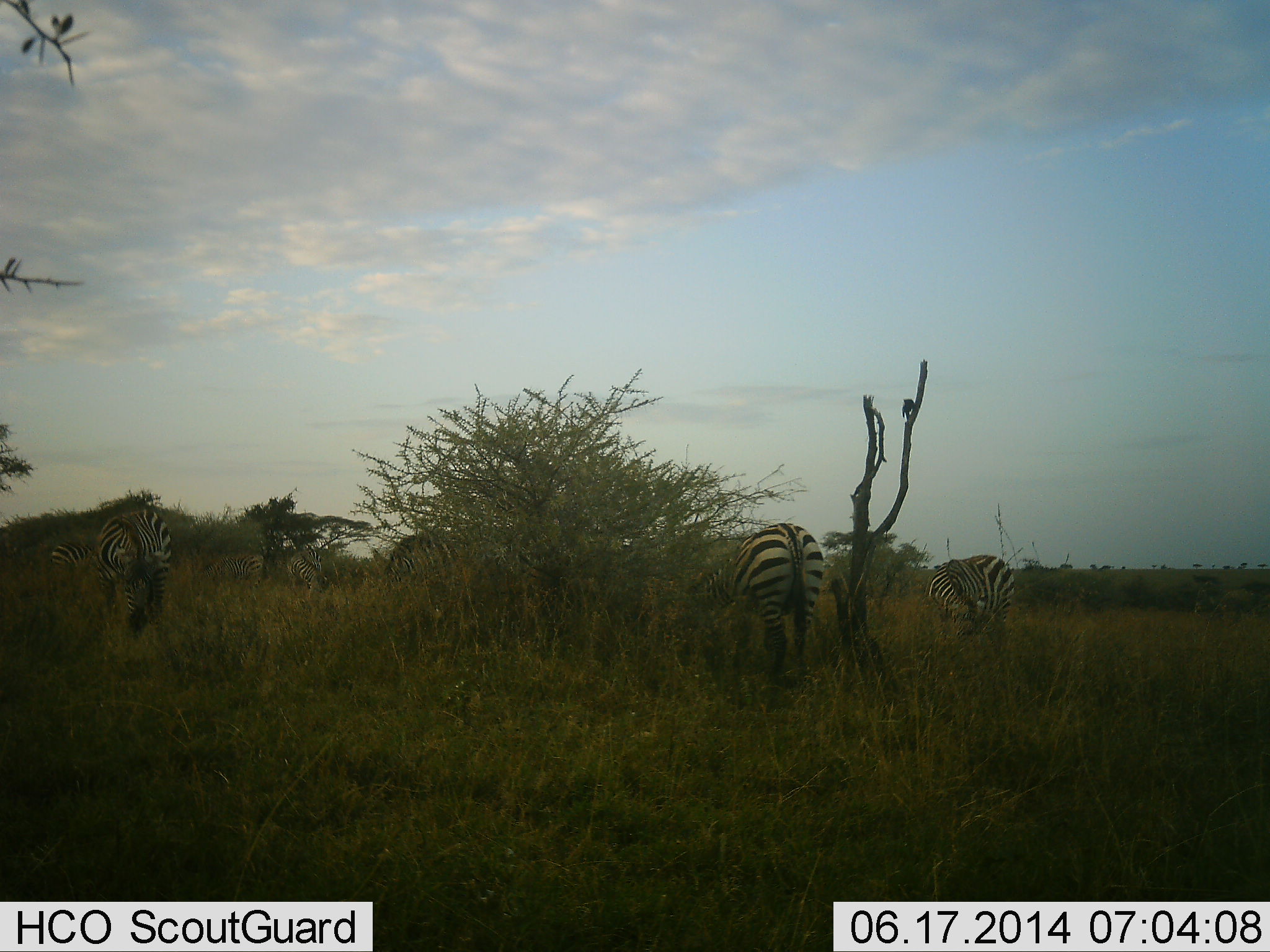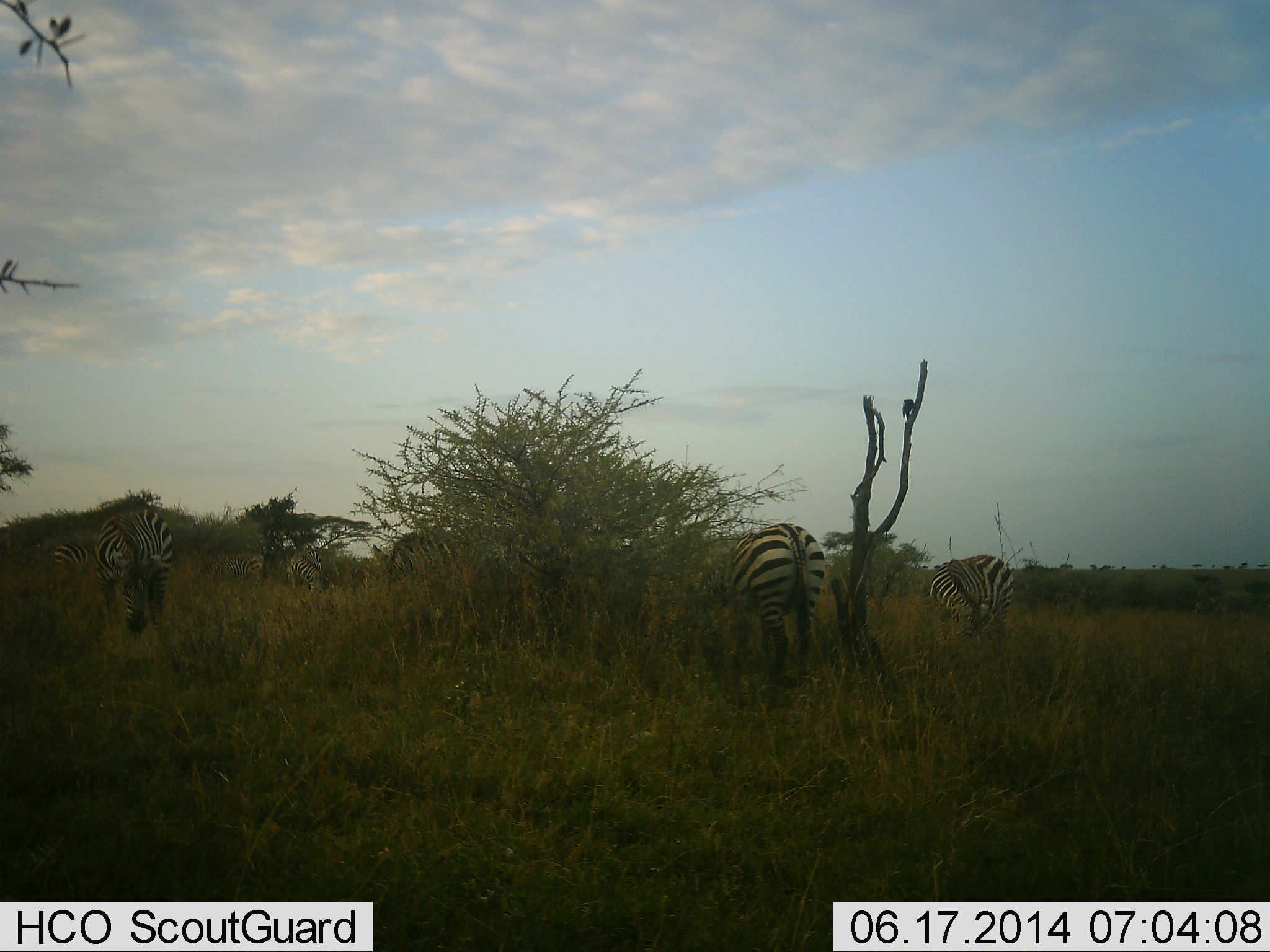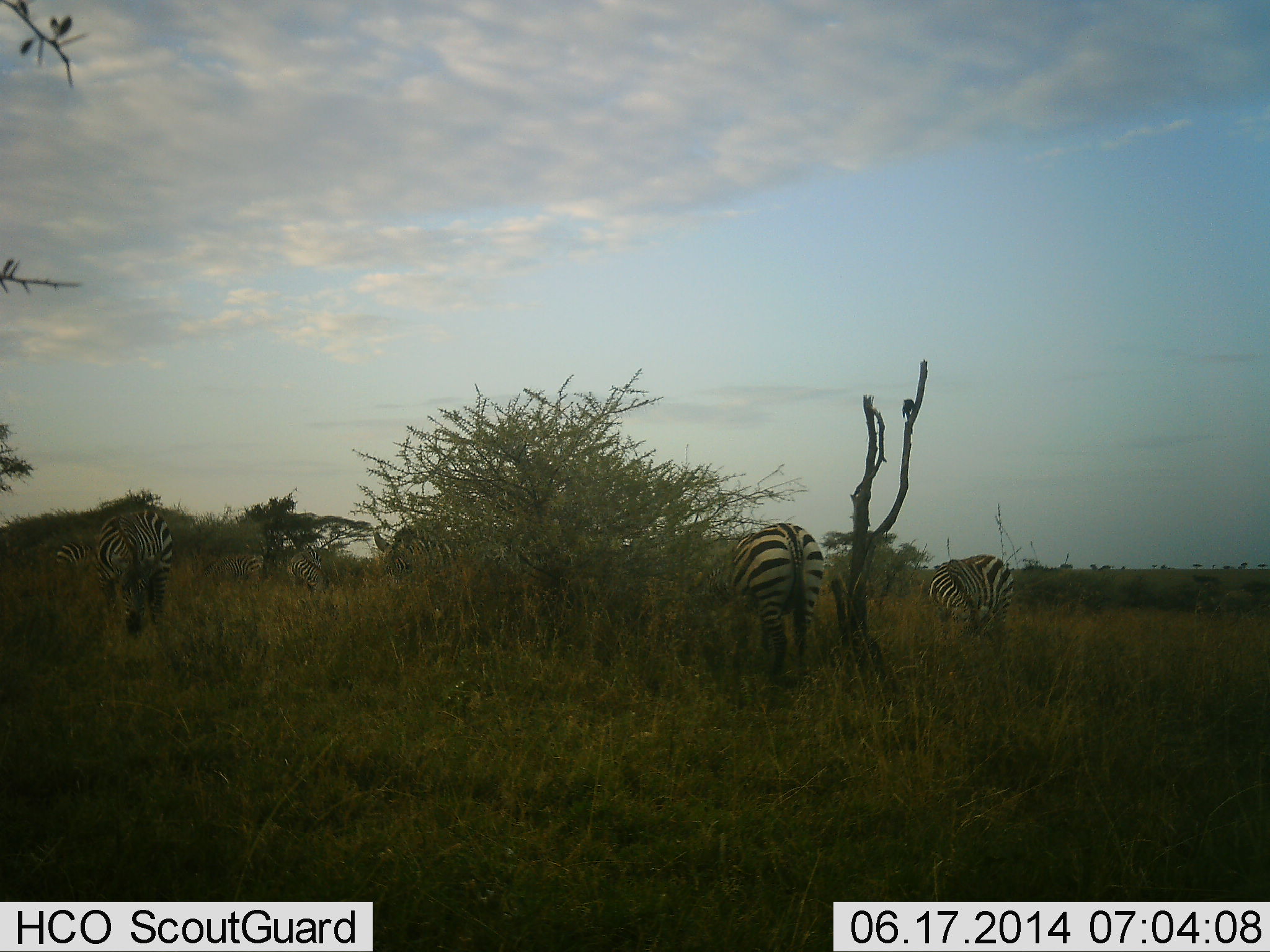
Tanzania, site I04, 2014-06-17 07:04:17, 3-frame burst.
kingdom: Animalia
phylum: Chordata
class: Mammalia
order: Perissodactyla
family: Equidae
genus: Equus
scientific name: Equus quagga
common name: plains zebra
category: zebra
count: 6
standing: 20%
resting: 0%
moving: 10%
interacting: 0%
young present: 0%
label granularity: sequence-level